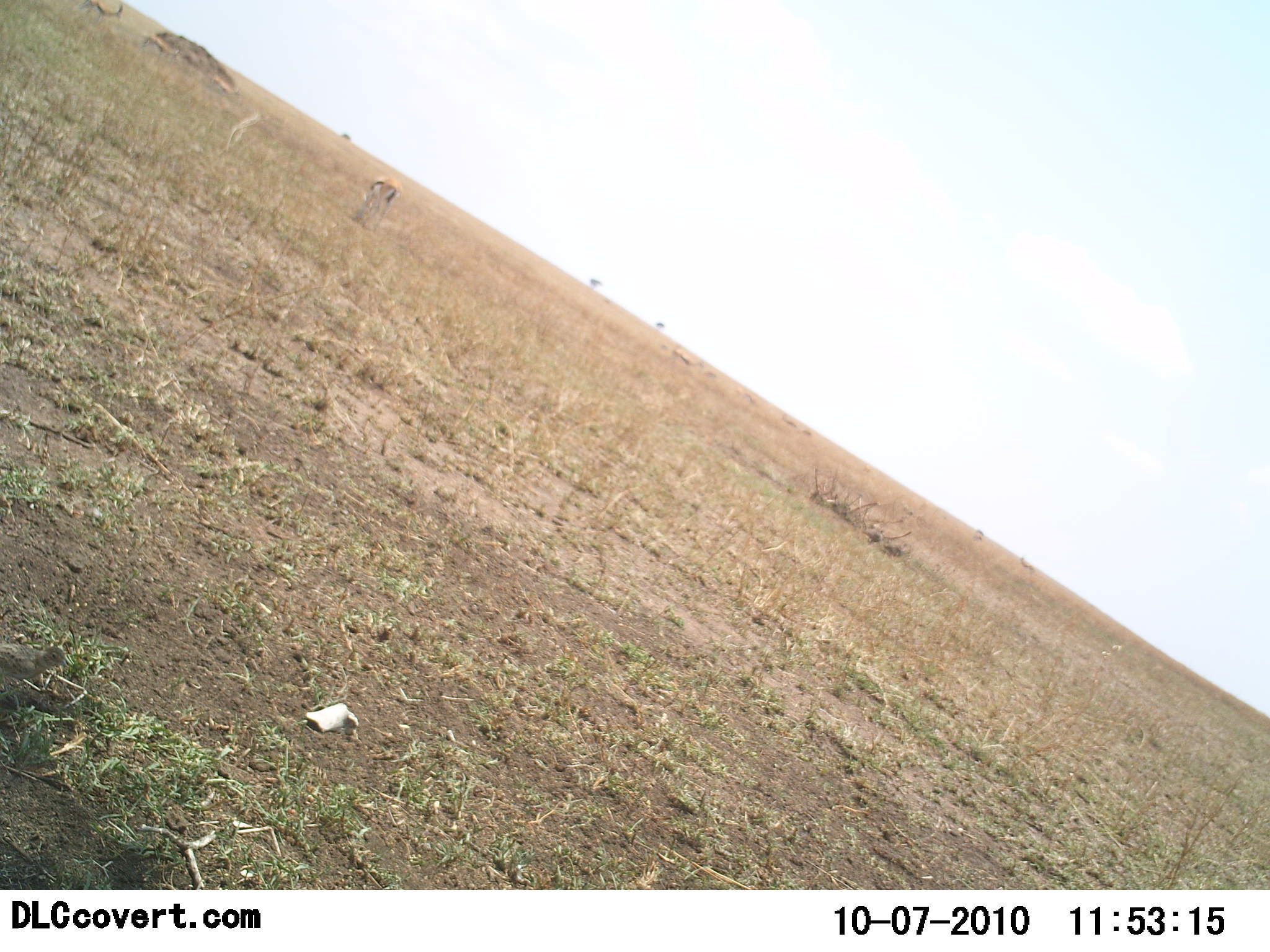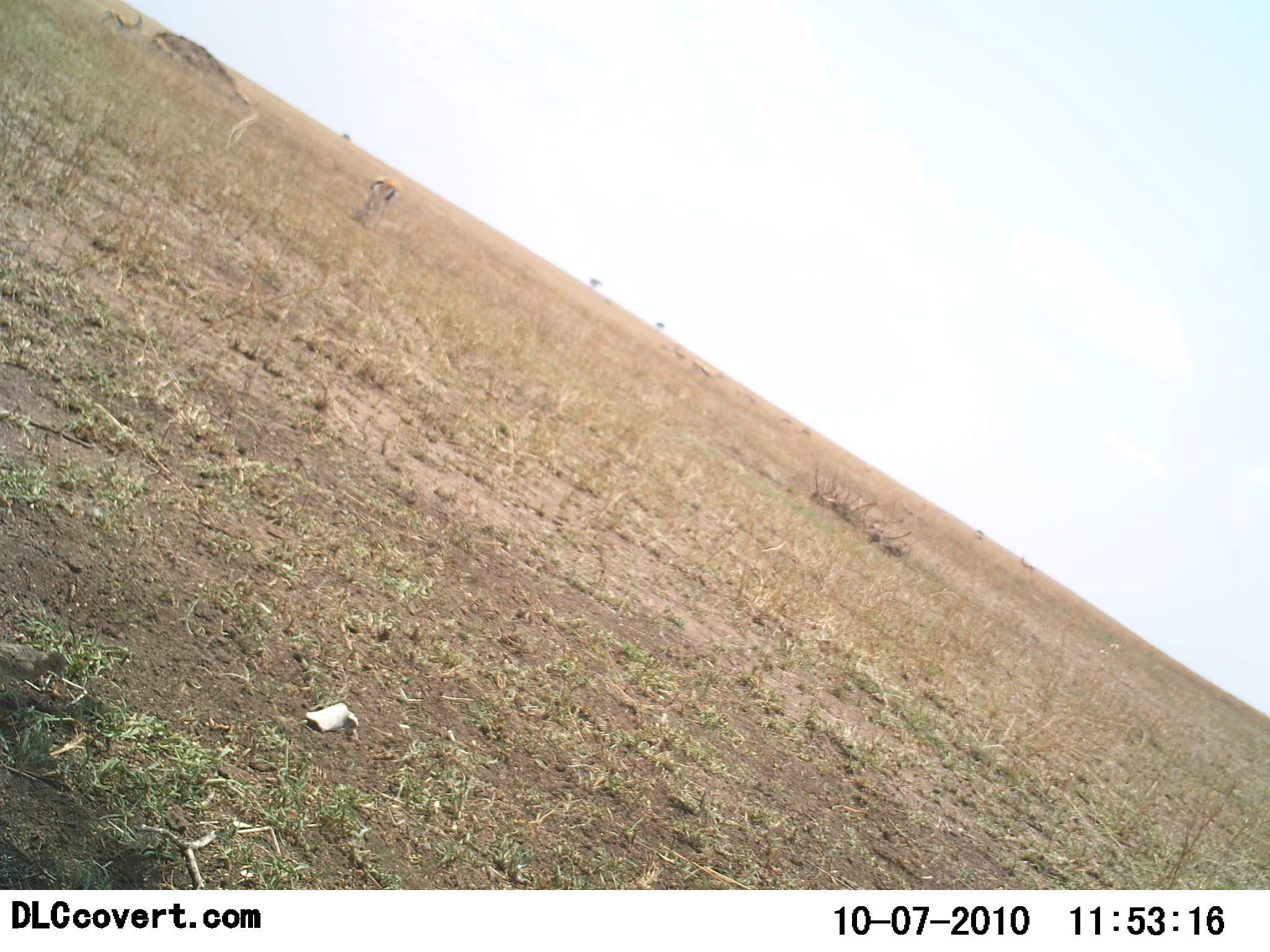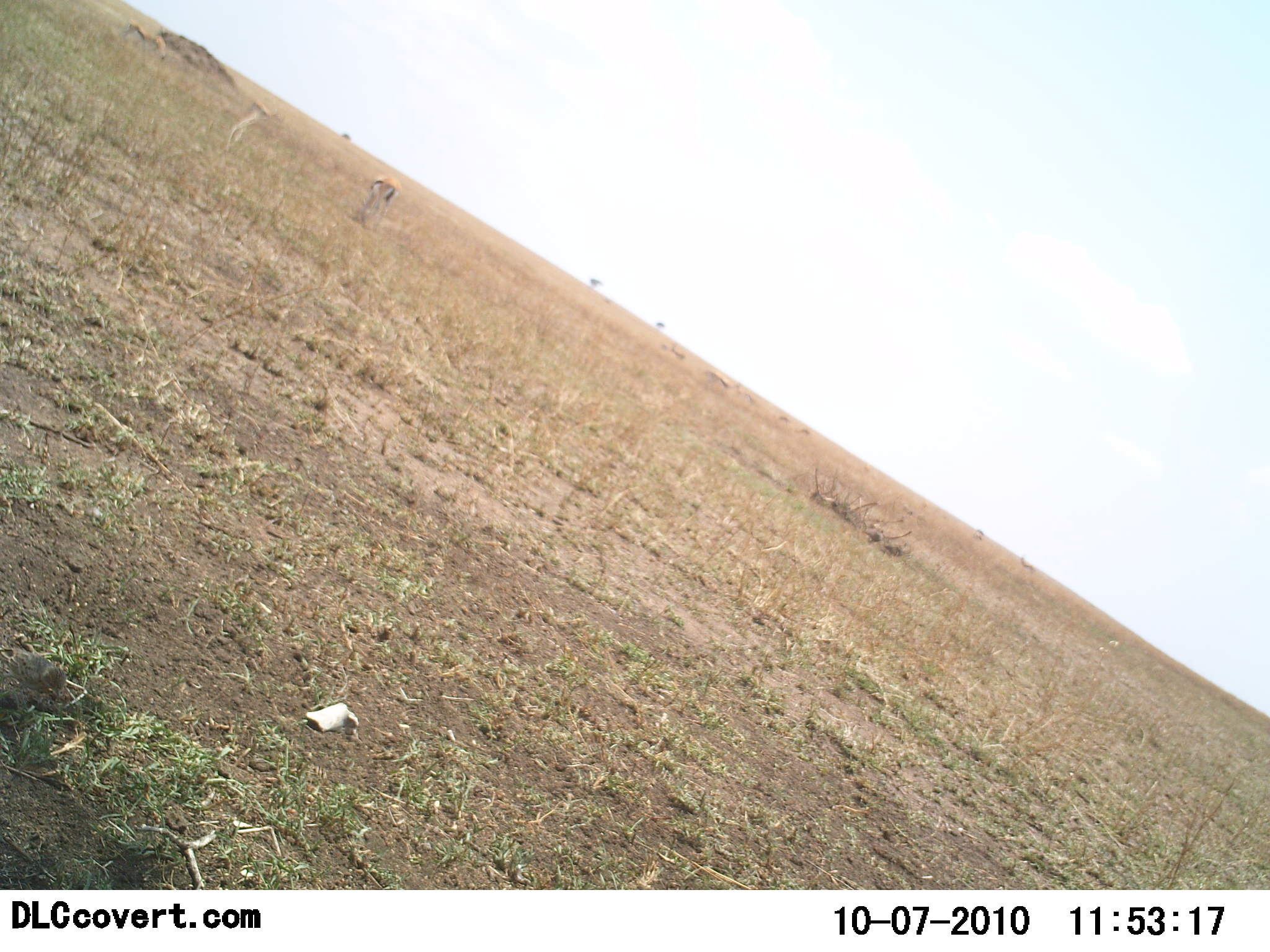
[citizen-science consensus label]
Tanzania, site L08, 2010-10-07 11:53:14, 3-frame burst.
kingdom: Animalia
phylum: Chordata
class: Mammalia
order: Artiodactyla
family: Bovidae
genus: Eudorcas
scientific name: Eudorcas thomsonii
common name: thomson's gazelle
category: gazellethomsons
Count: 3.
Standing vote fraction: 50%.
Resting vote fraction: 0%.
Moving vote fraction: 58%.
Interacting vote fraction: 0%.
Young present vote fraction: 0%.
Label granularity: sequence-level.